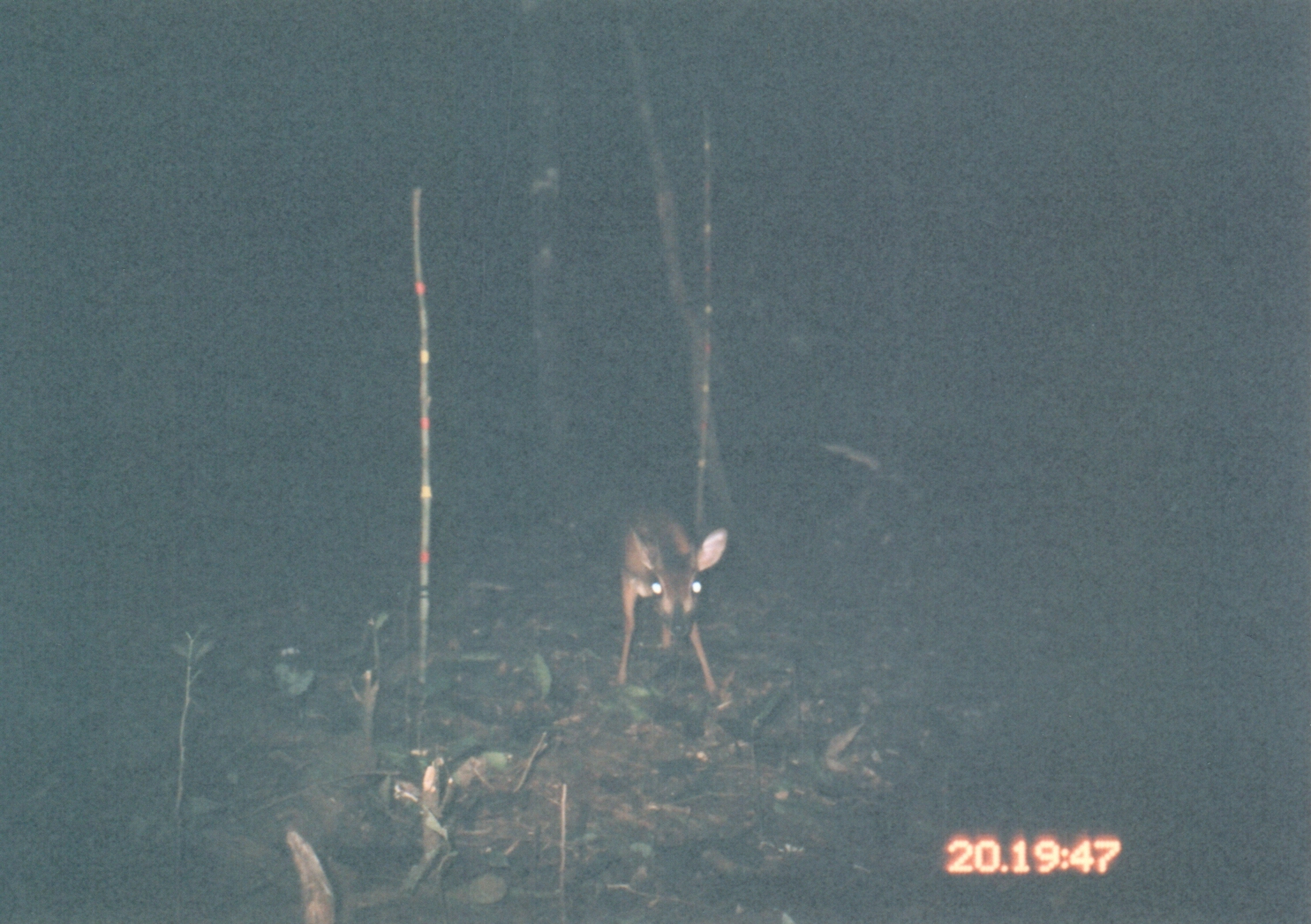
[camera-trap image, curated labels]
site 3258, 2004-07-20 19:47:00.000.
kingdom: Animalia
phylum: Chordata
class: Mammalia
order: Artiodactyla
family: Bovidae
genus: Nesotragus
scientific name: Nesotragus moschatus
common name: suni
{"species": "Nesotragus moschatus (suni)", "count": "1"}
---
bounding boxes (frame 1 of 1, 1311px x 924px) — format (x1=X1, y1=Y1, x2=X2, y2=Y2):
nesotragus moschatus: (x1=612, y1=504, x2=728, y2=708)